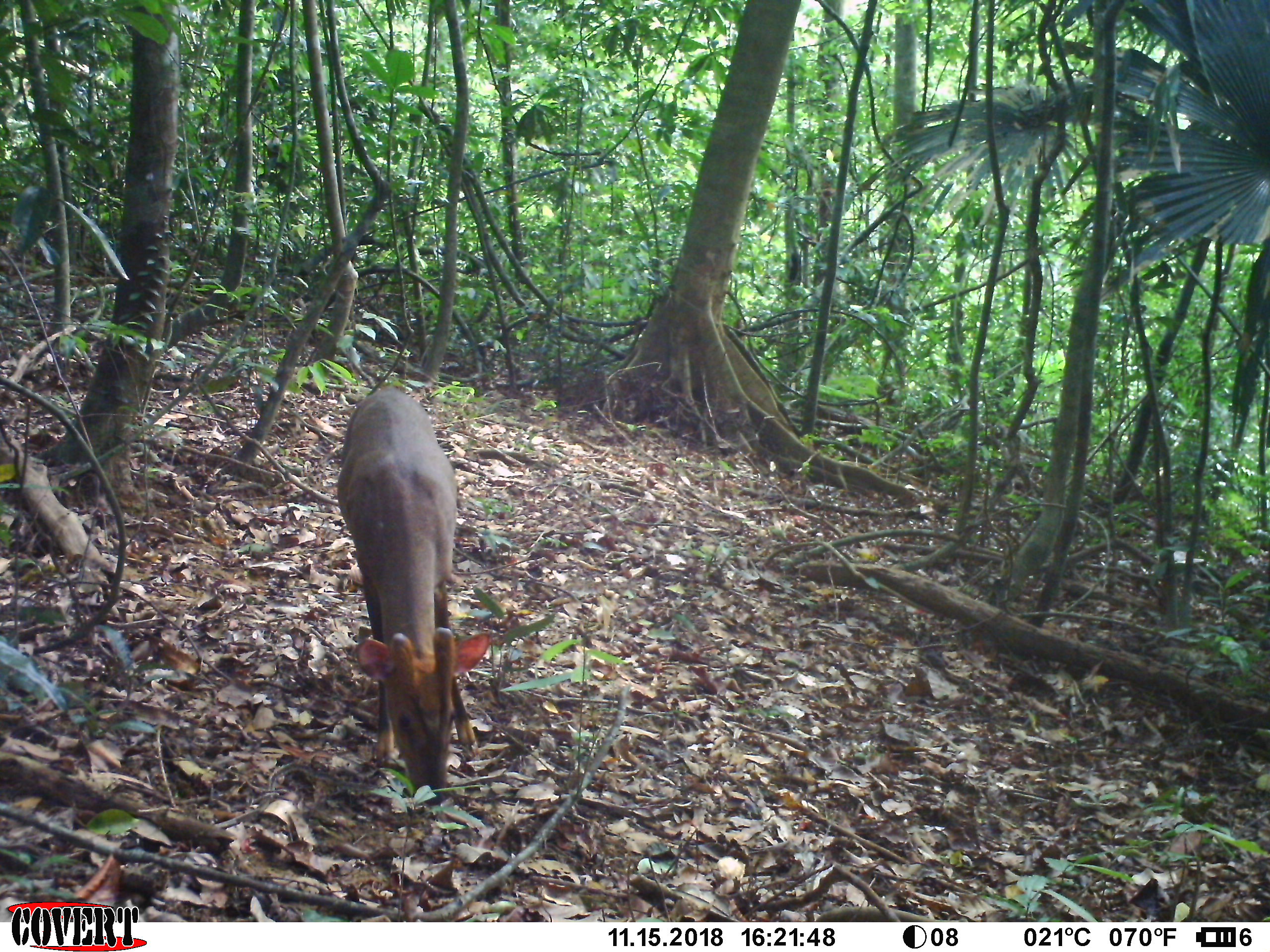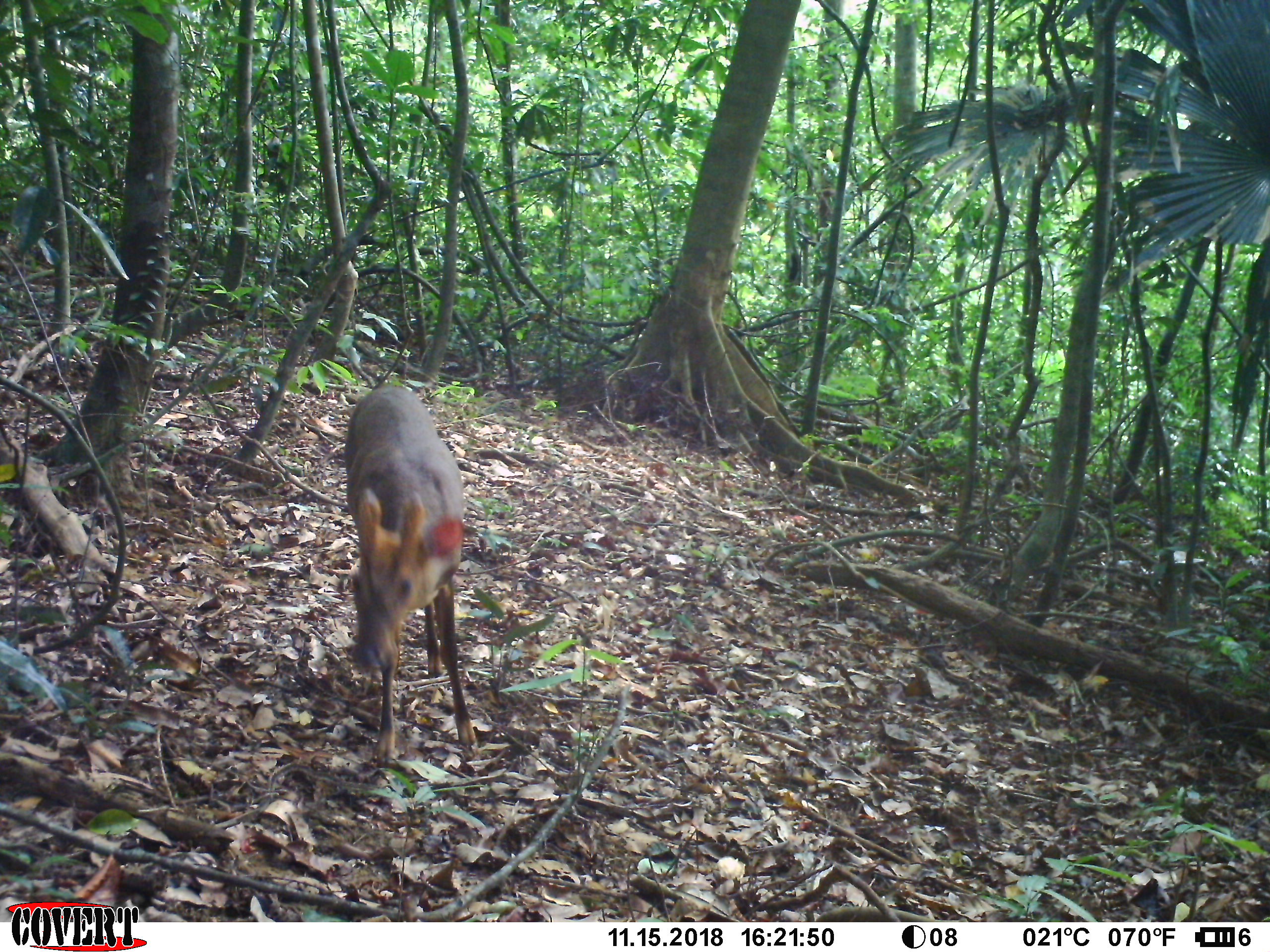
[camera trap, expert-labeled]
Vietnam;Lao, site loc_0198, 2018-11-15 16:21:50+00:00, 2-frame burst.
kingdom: Animalia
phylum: Chordata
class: Mammalia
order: Artiodactyla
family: Cervidae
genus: Muntiacus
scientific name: Muntiacus vuquangensis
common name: large-antlered muntjac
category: large antlered muntjac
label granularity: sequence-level